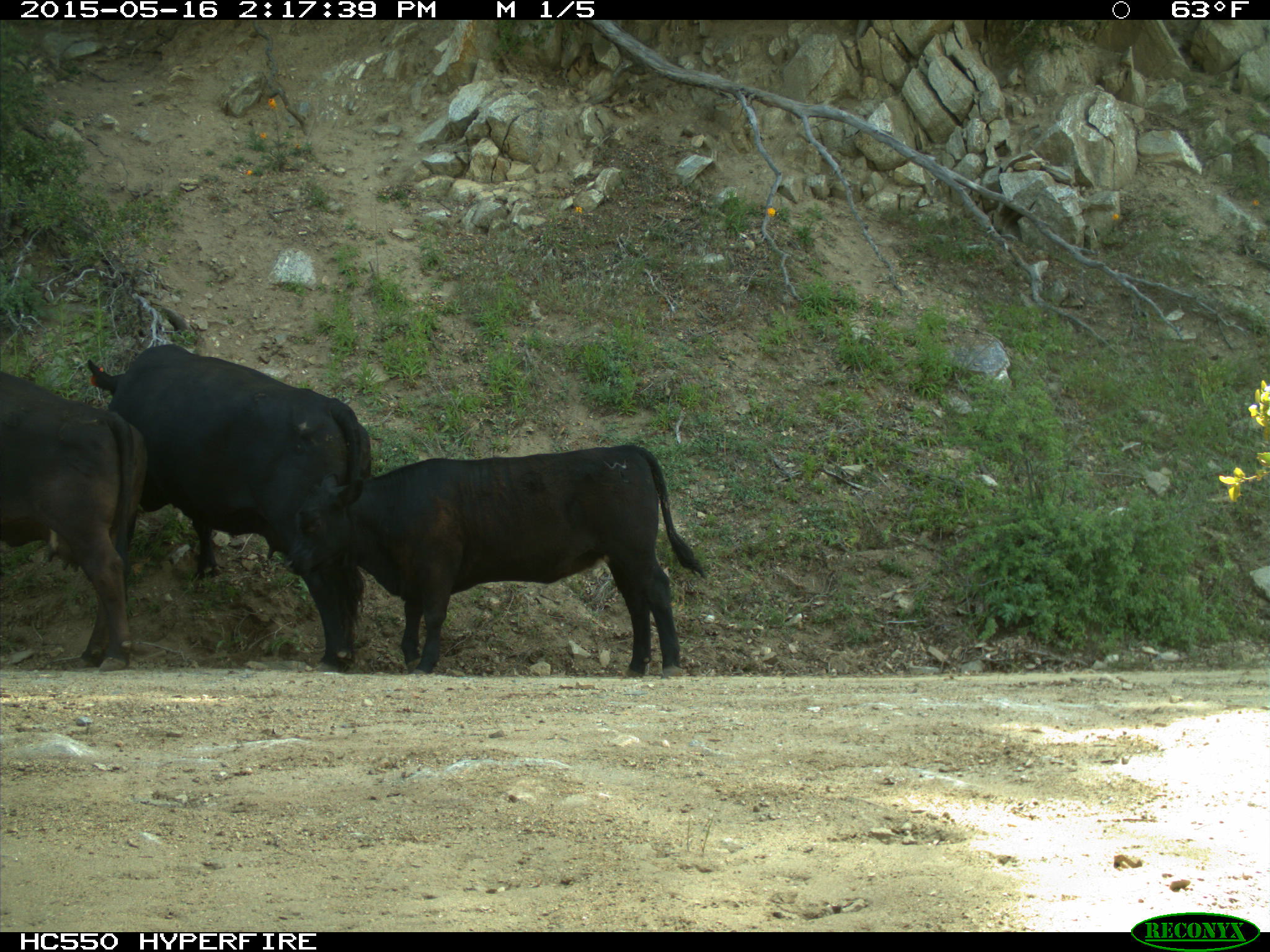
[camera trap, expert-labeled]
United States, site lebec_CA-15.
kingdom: Animalia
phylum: Chordata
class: Mammalia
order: Artiodactyla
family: Bovidae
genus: Bos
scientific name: Bos taurus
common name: domestic cow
Bos taurus (domestic cow).